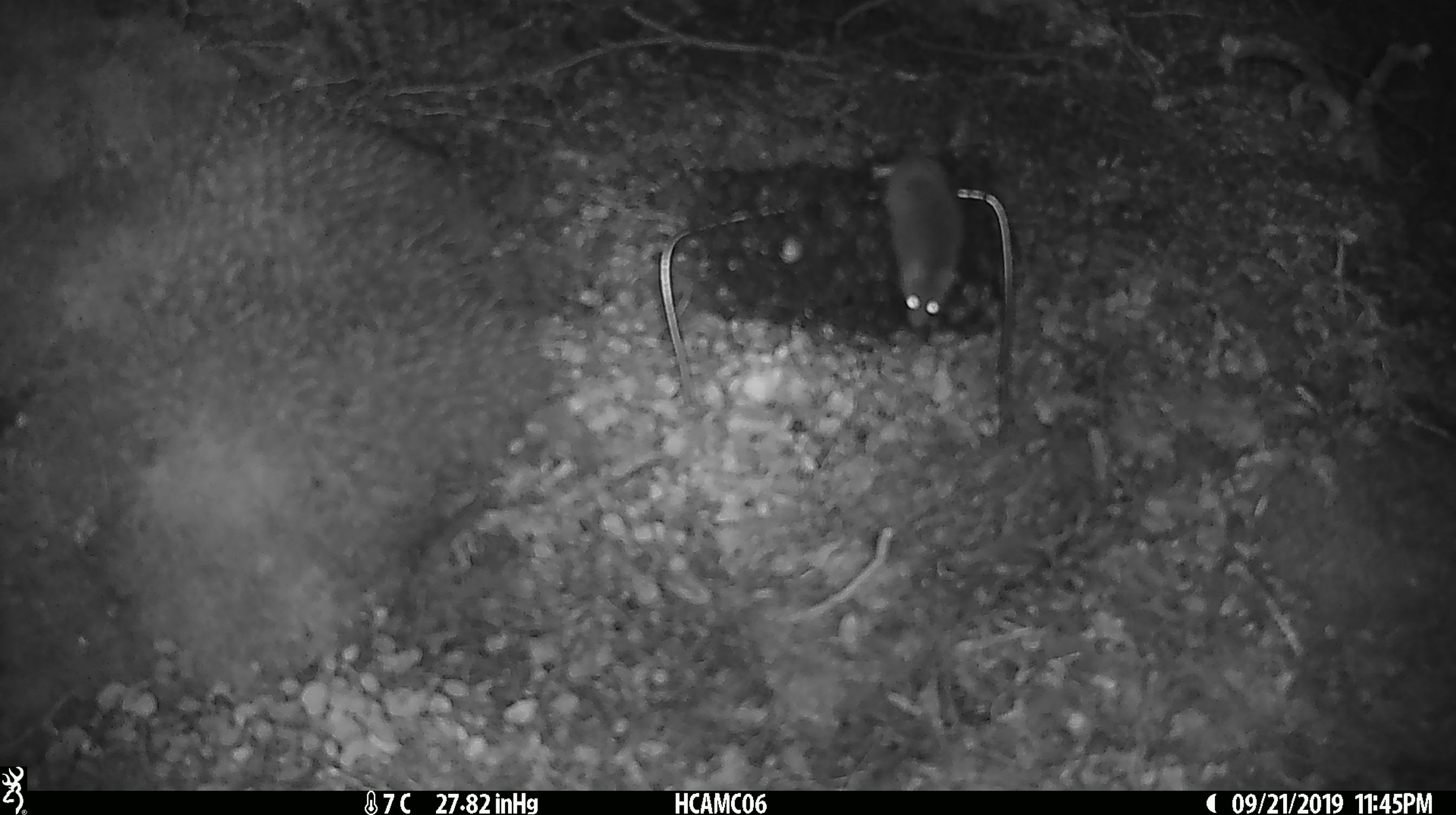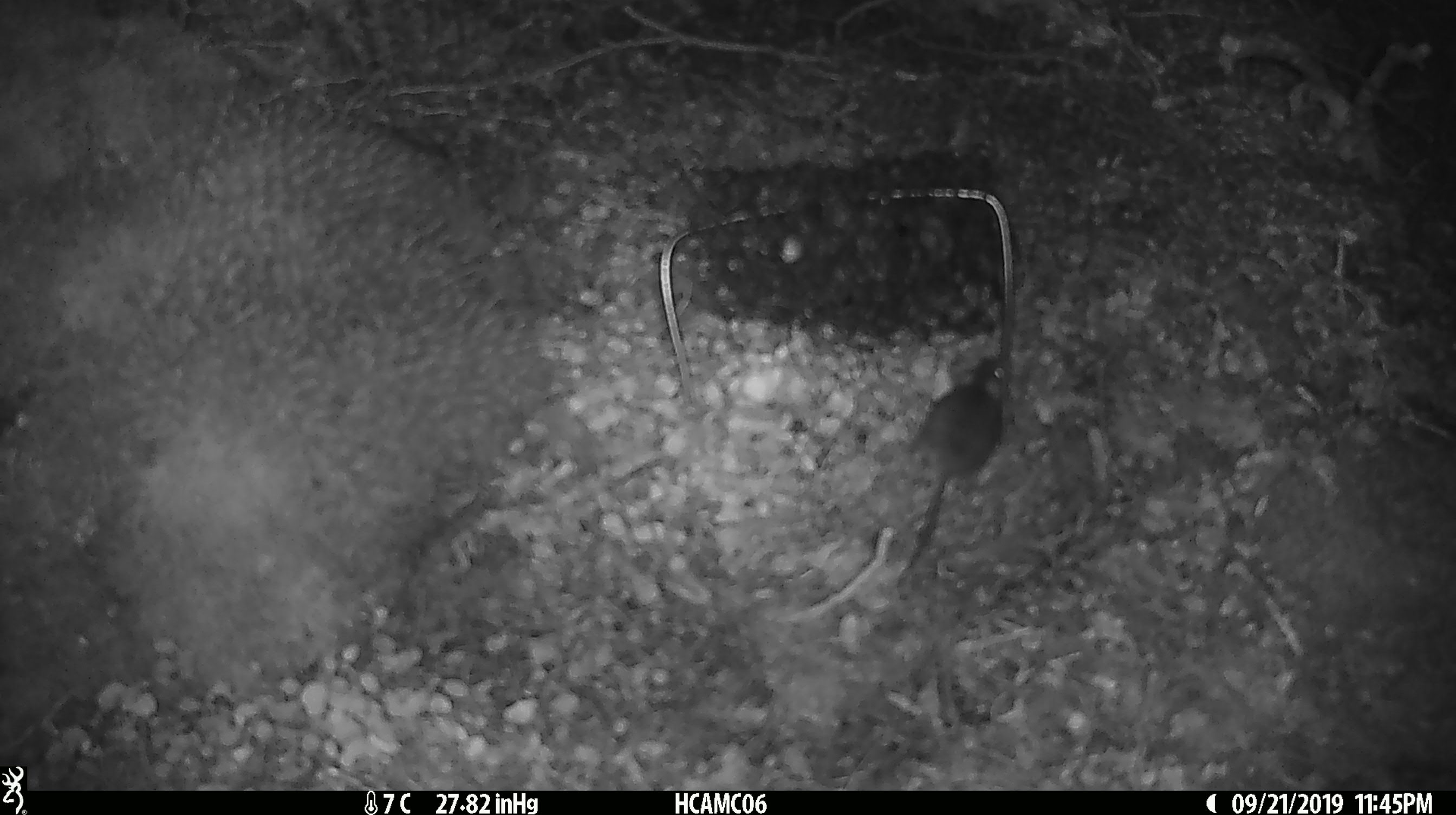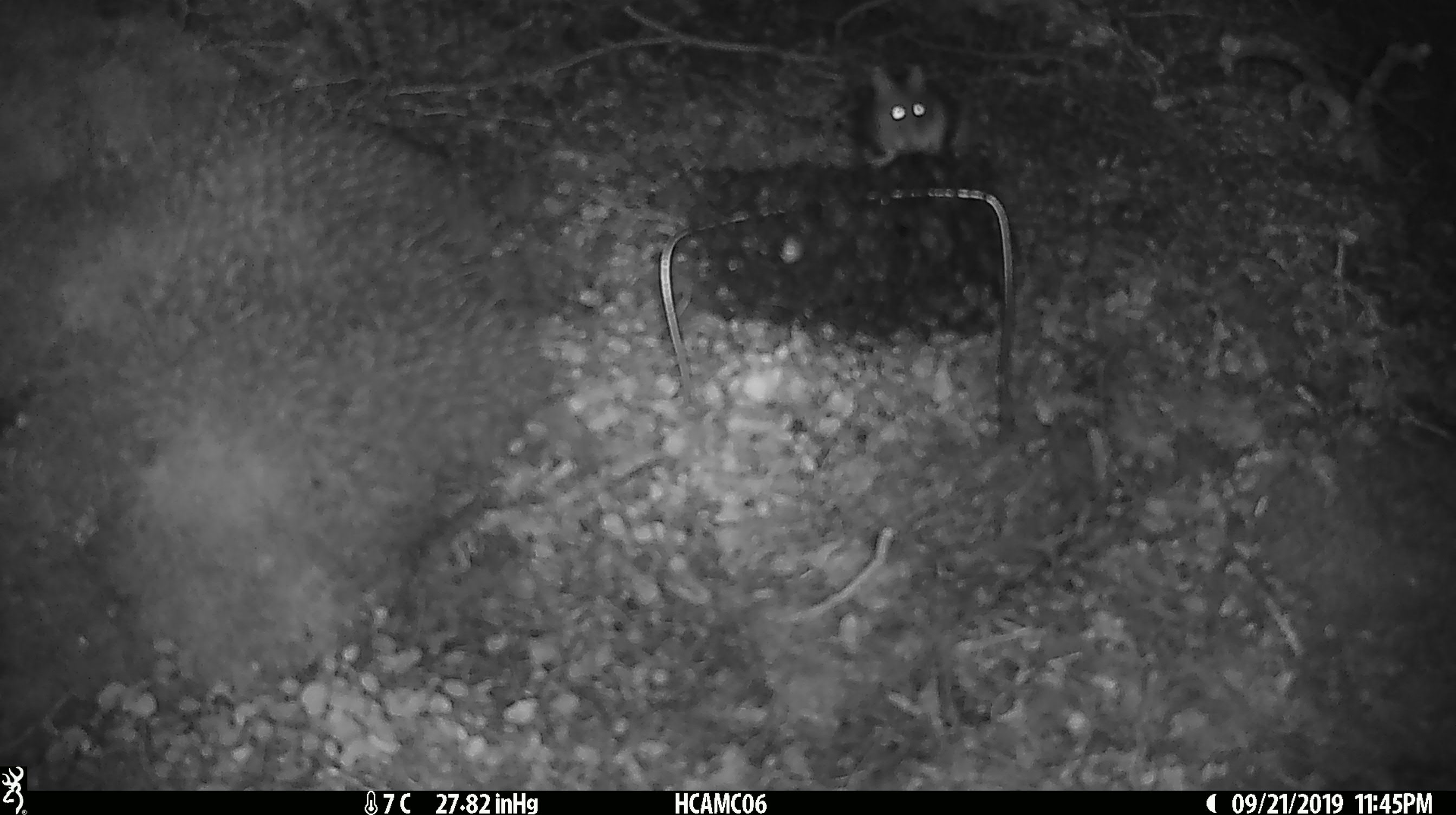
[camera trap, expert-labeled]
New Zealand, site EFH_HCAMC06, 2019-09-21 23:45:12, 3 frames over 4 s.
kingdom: Animalia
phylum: Chordata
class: Mammalia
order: Rodentia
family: Muridae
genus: Mus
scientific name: Mus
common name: mouse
Mouse (Mus).